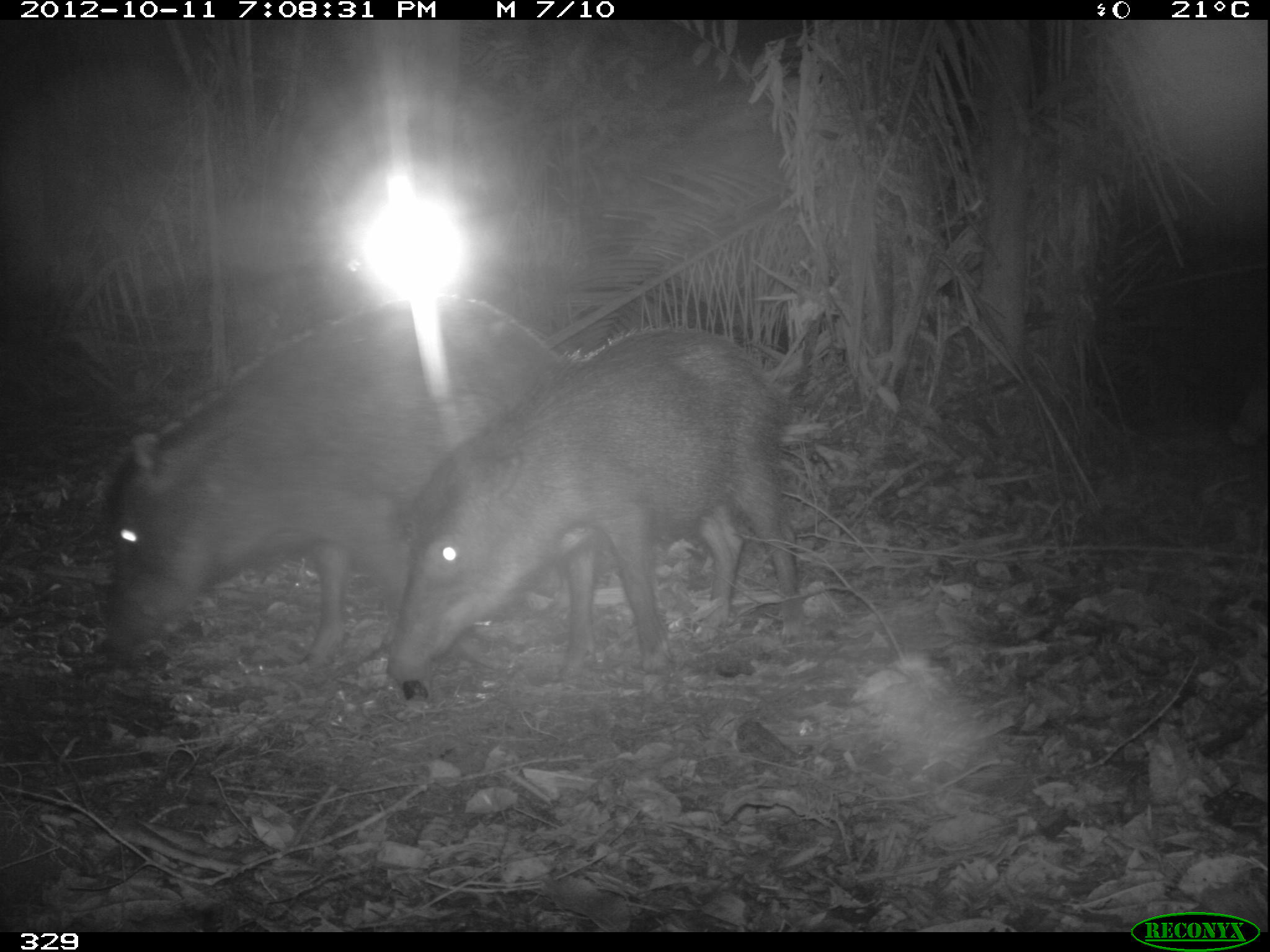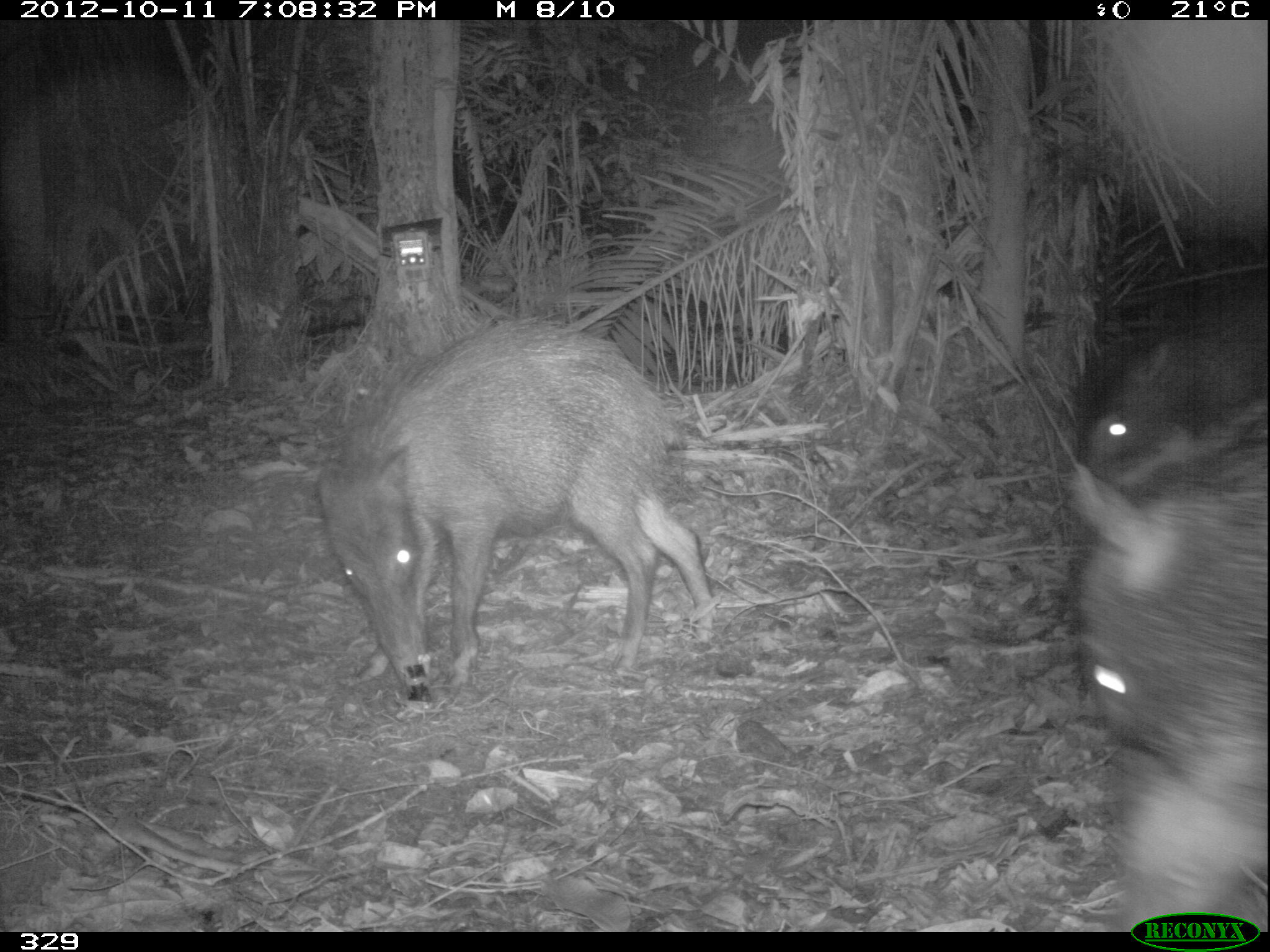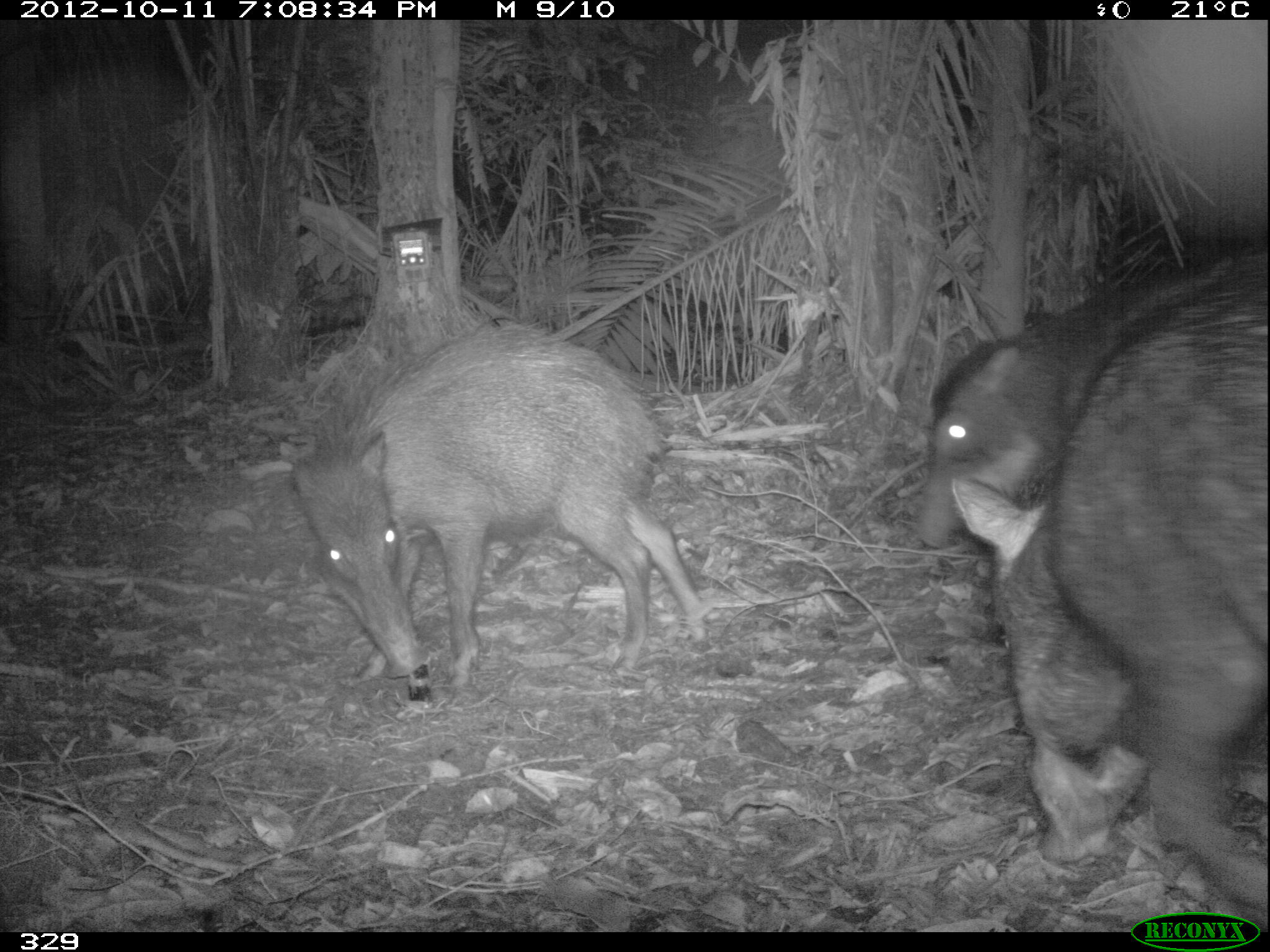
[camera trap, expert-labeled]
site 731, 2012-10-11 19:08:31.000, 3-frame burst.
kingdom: Animalia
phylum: Chordata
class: Mammalia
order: Artiodactyla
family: Tayassuidae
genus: Tayassu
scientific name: Tayassu pecari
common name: white-lipped peccary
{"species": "Tayassu pecari (white-lipped peccary)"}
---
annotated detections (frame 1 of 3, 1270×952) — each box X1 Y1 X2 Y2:
tayassu pecari: 96 293 584 680; 379 323 806 700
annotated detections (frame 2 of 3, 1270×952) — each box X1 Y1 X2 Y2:
tayassu pecari: 315 316 717 703; 1063 399 1270 933; 1079 311 1269 458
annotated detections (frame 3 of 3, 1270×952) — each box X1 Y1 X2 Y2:
tayassu pecari: 951 267 1267 933; 294 320 707 680; 915 244 1267 547